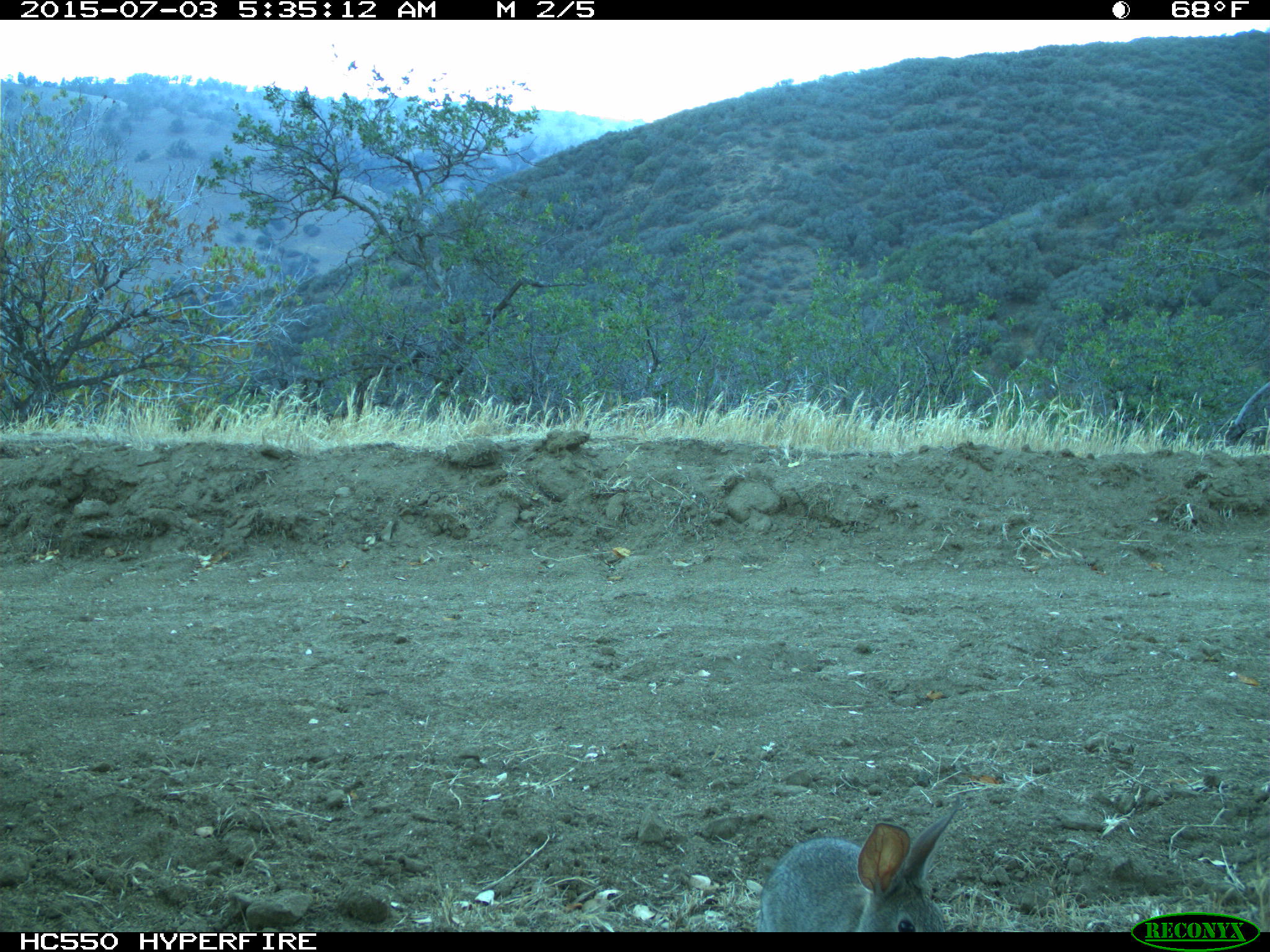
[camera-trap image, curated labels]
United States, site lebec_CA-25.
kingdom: Animalia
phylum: Chordata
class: Mammalia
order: Lagomorpha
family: Leporidae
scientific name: Leporidae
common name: rabbits and hares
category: unidentified rabbit